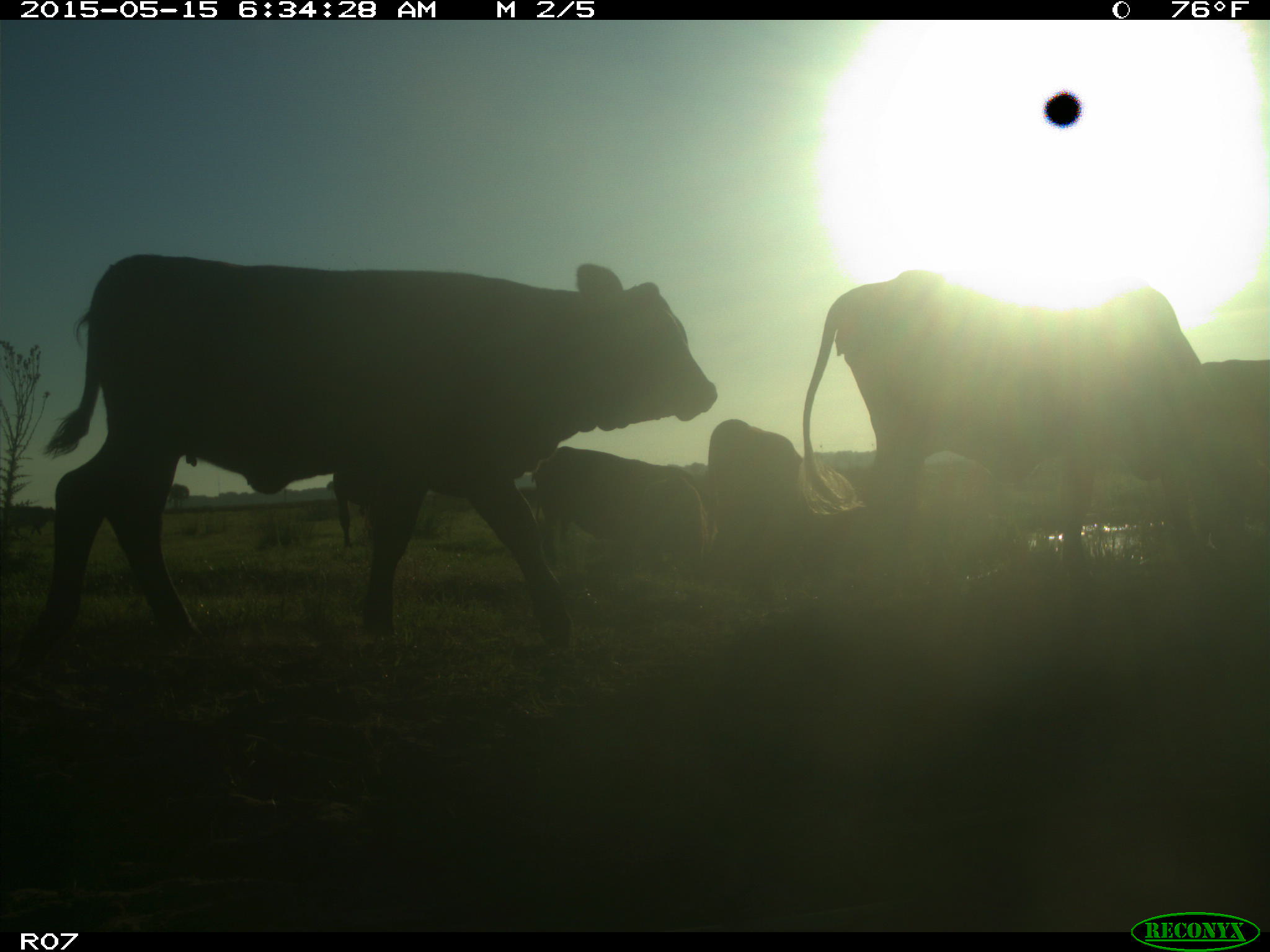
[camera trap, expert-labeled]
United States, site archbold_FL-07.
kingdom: Animalia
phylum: Chordata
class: Mammalia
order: Artiodactyla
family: Bovidae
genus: Bos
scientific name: Bos taurus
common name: domestic cow